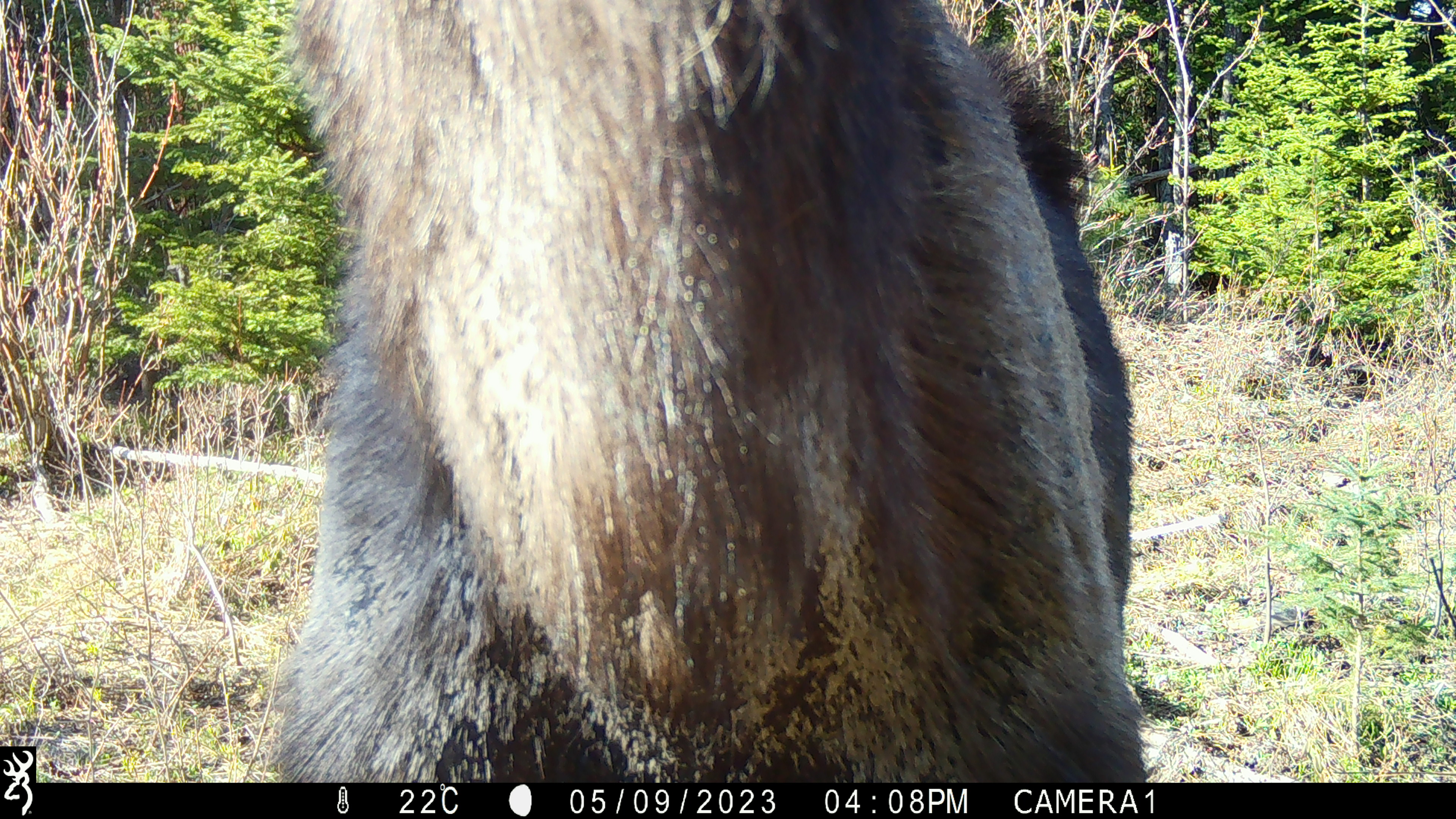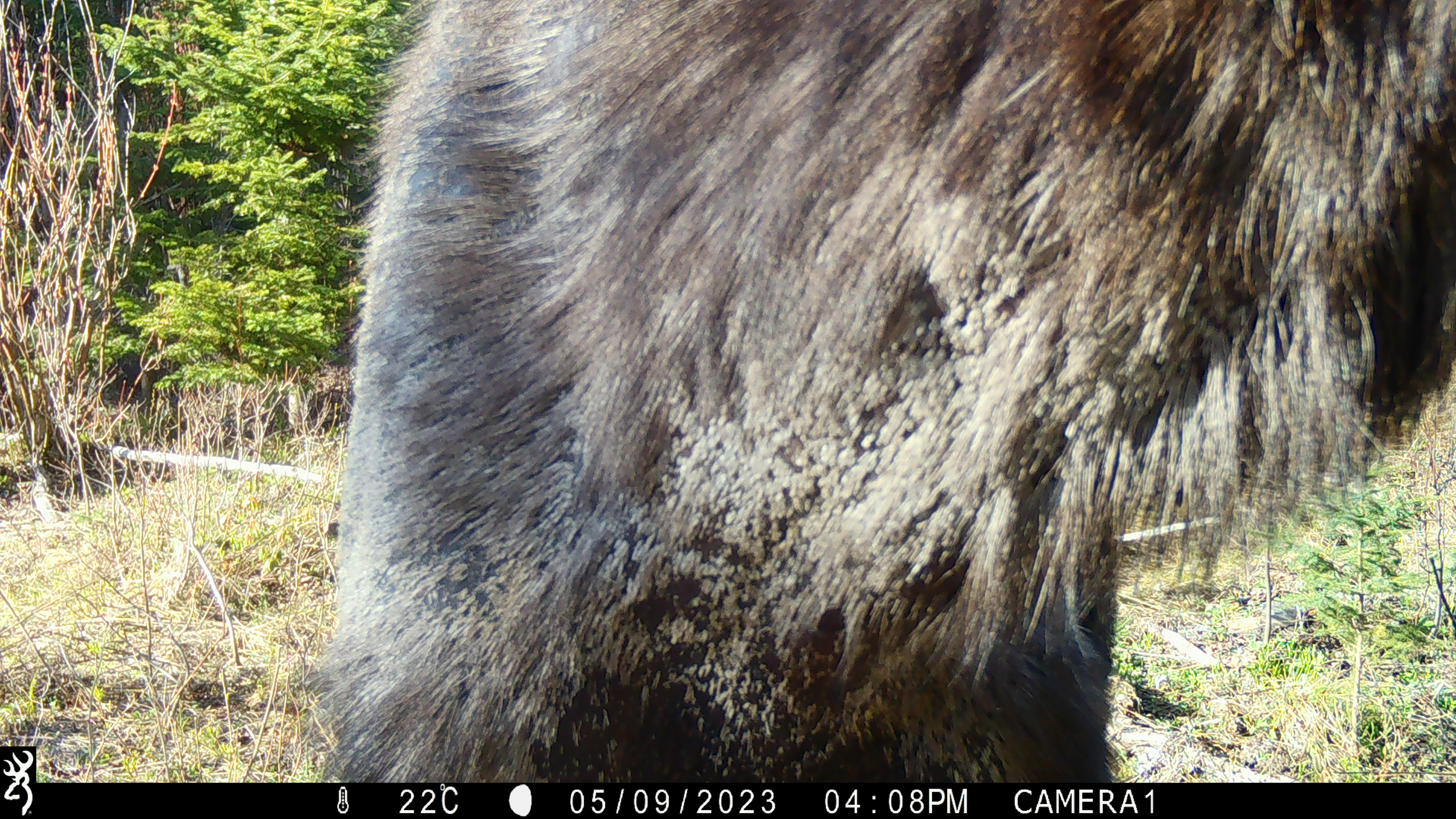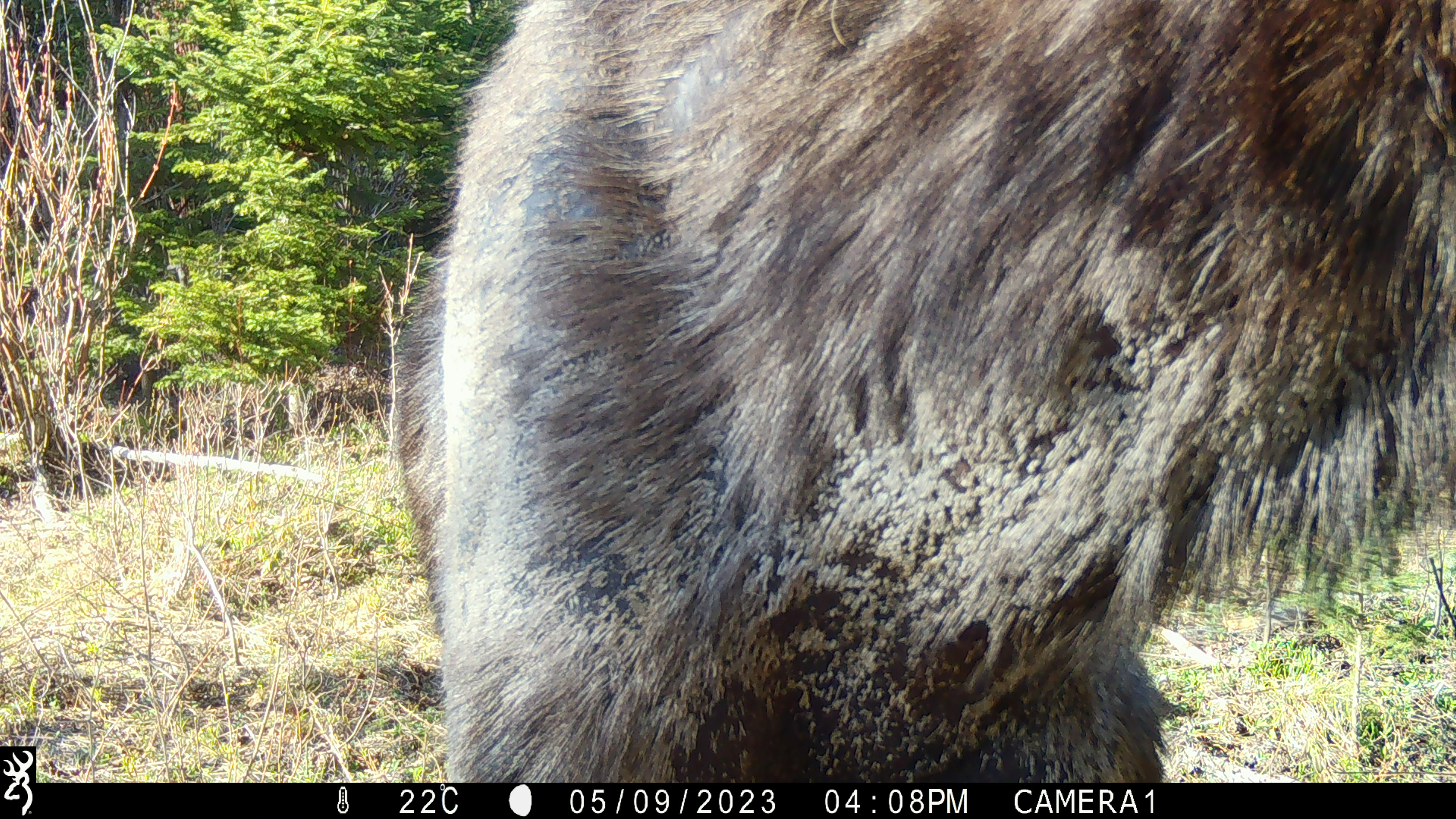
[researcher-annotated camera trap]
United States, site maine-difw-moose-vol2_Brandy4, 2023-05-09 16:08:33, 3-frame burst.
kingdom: Animalia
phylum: Chordata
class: Mammalia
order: Artiodactyla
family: Cervidae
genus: Alces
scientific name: Alces alces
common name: moose